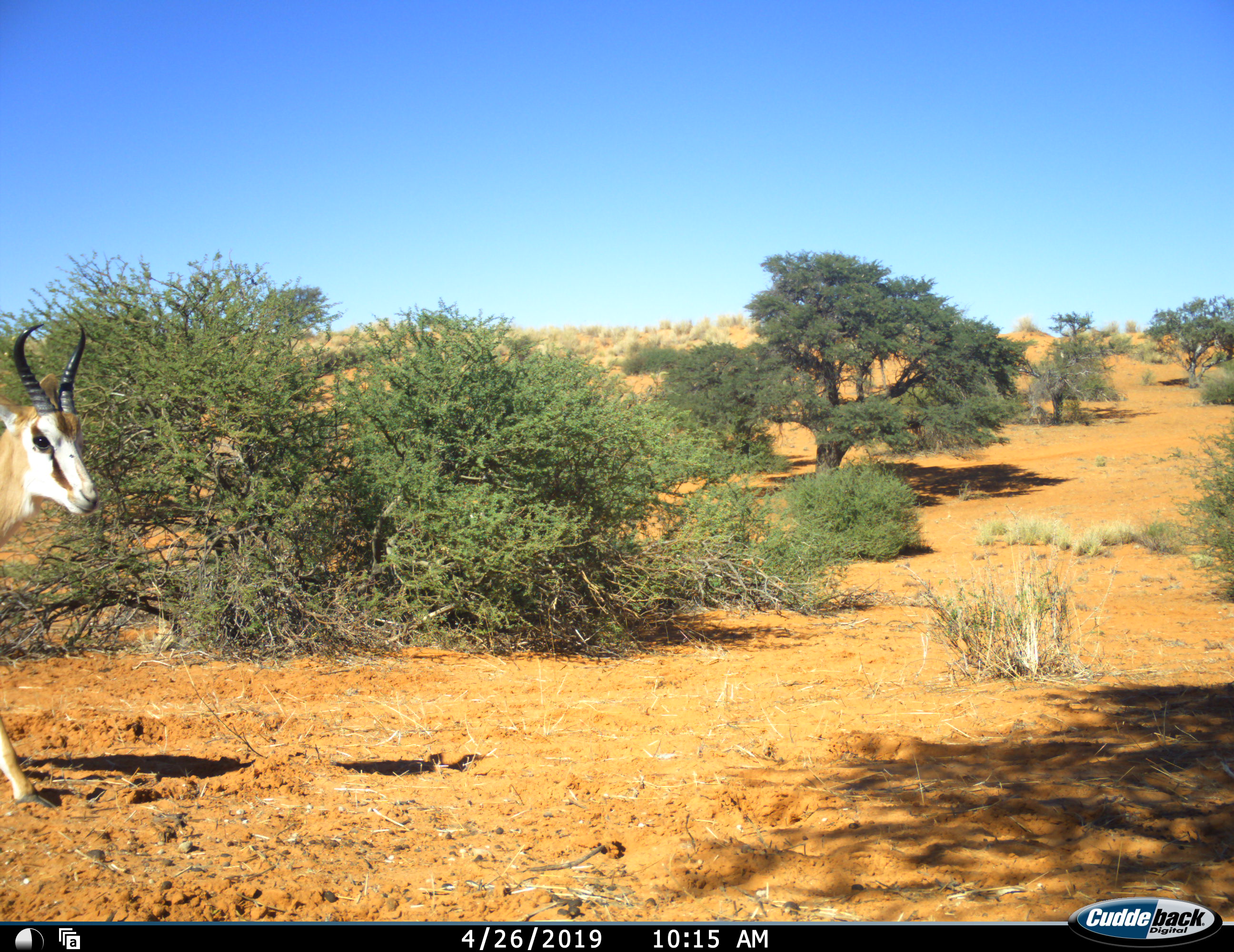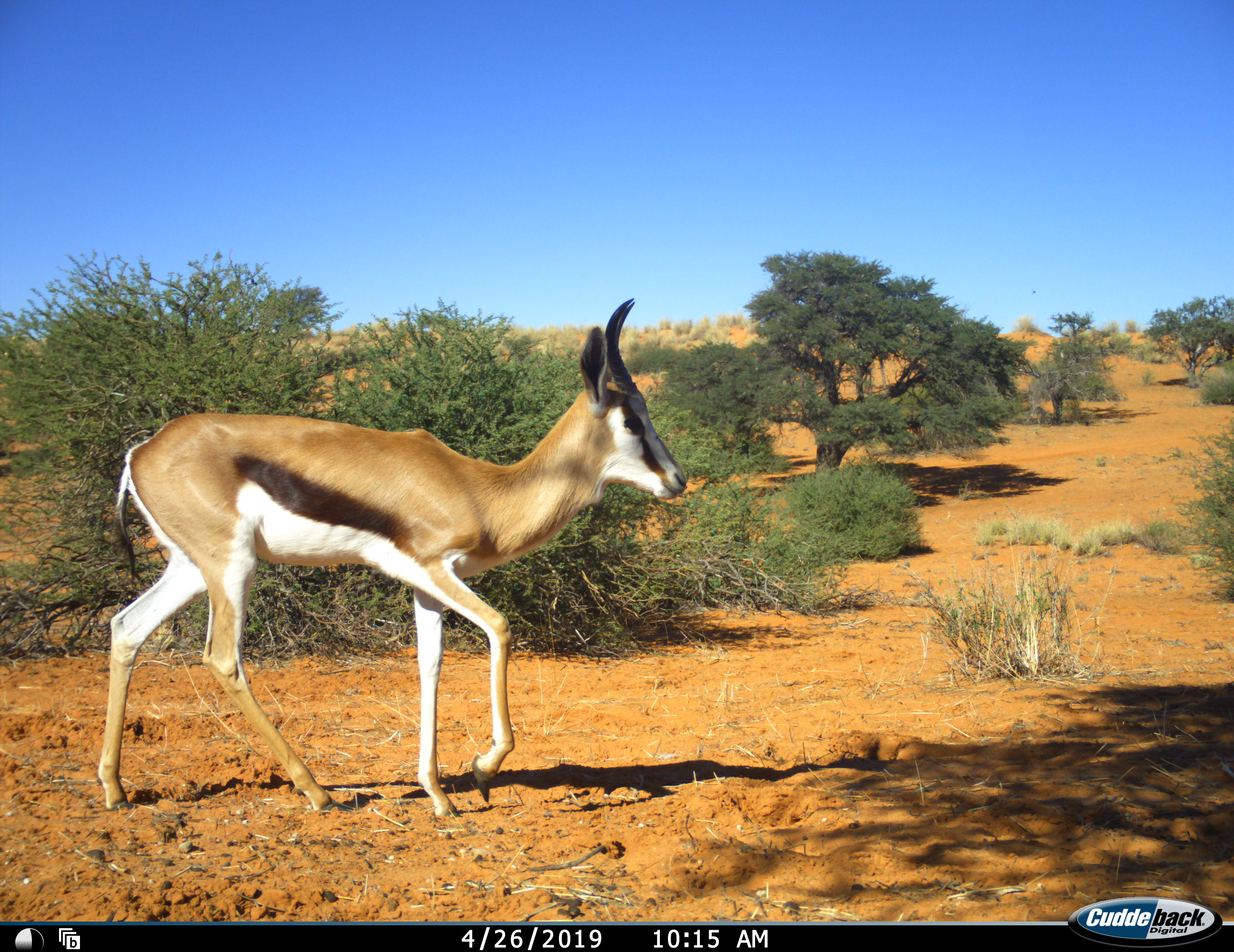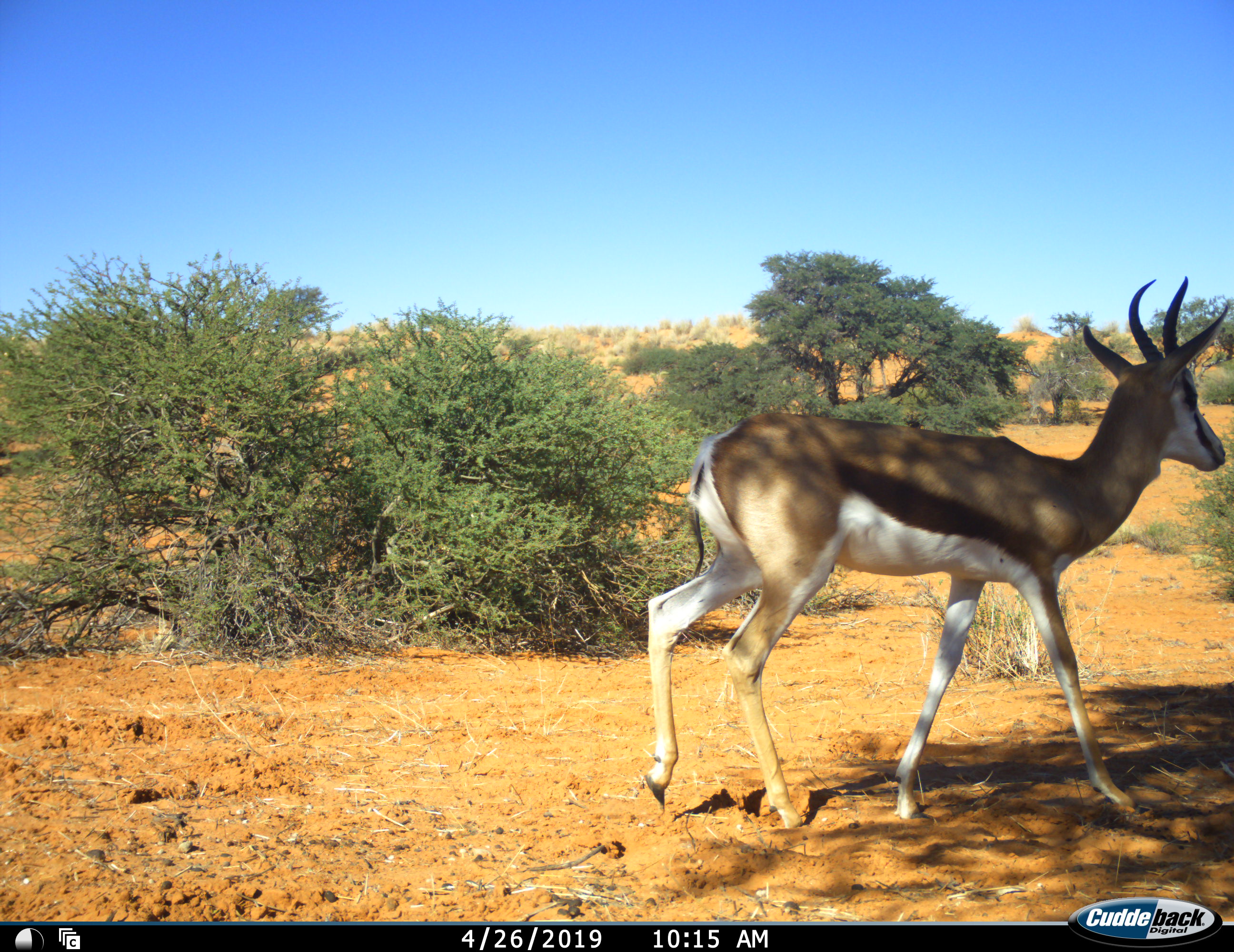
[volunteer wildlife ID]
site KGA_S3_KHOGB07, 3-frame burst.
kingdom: Animalia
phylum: Chordata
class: Mammalia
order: Artiodactyla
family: Bovidae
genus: Antidorcas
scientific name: Antidorcas marsupialis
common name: springbok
Springbok (Antidorcas marsupialis), count 1. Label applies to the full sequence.